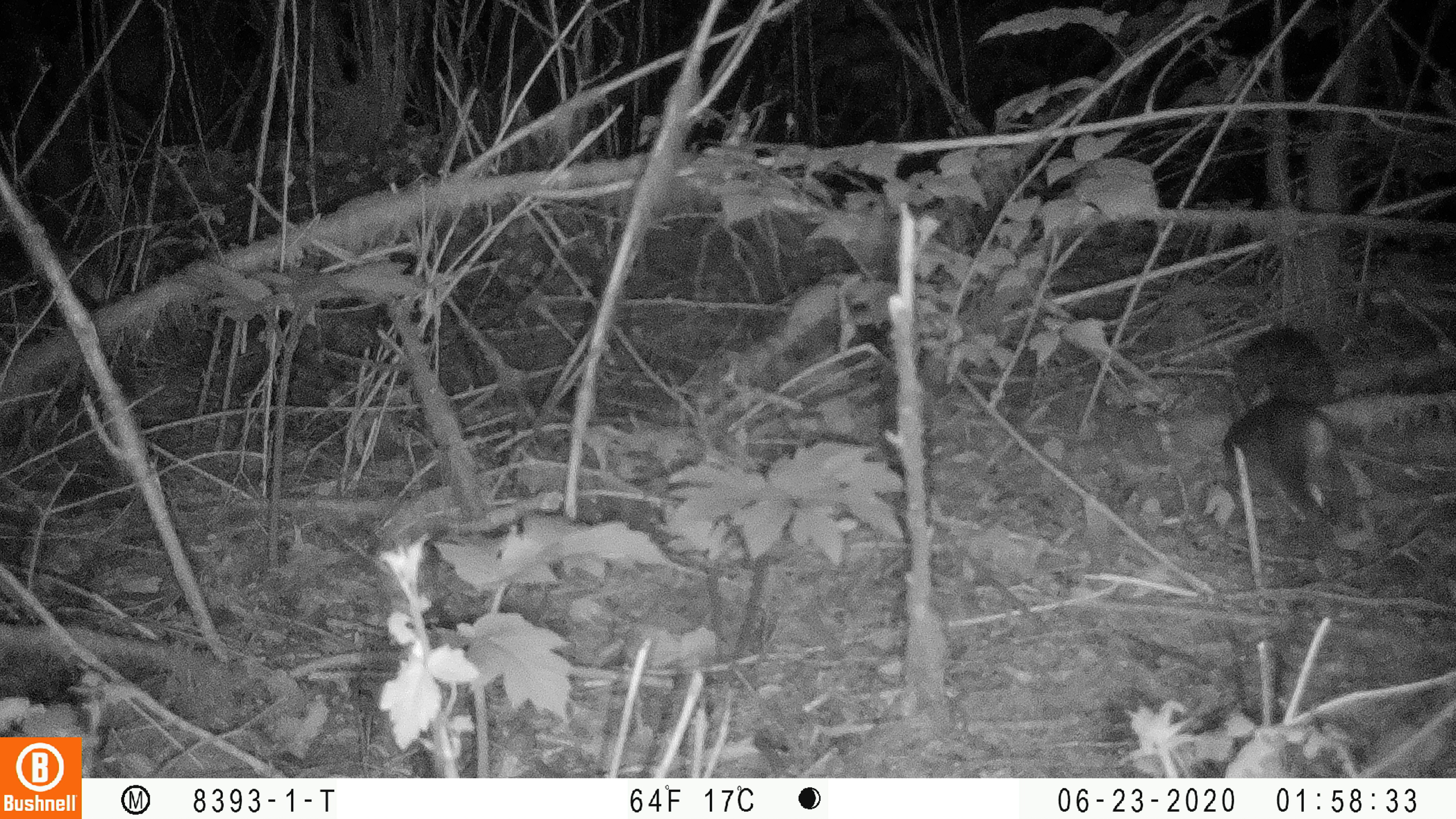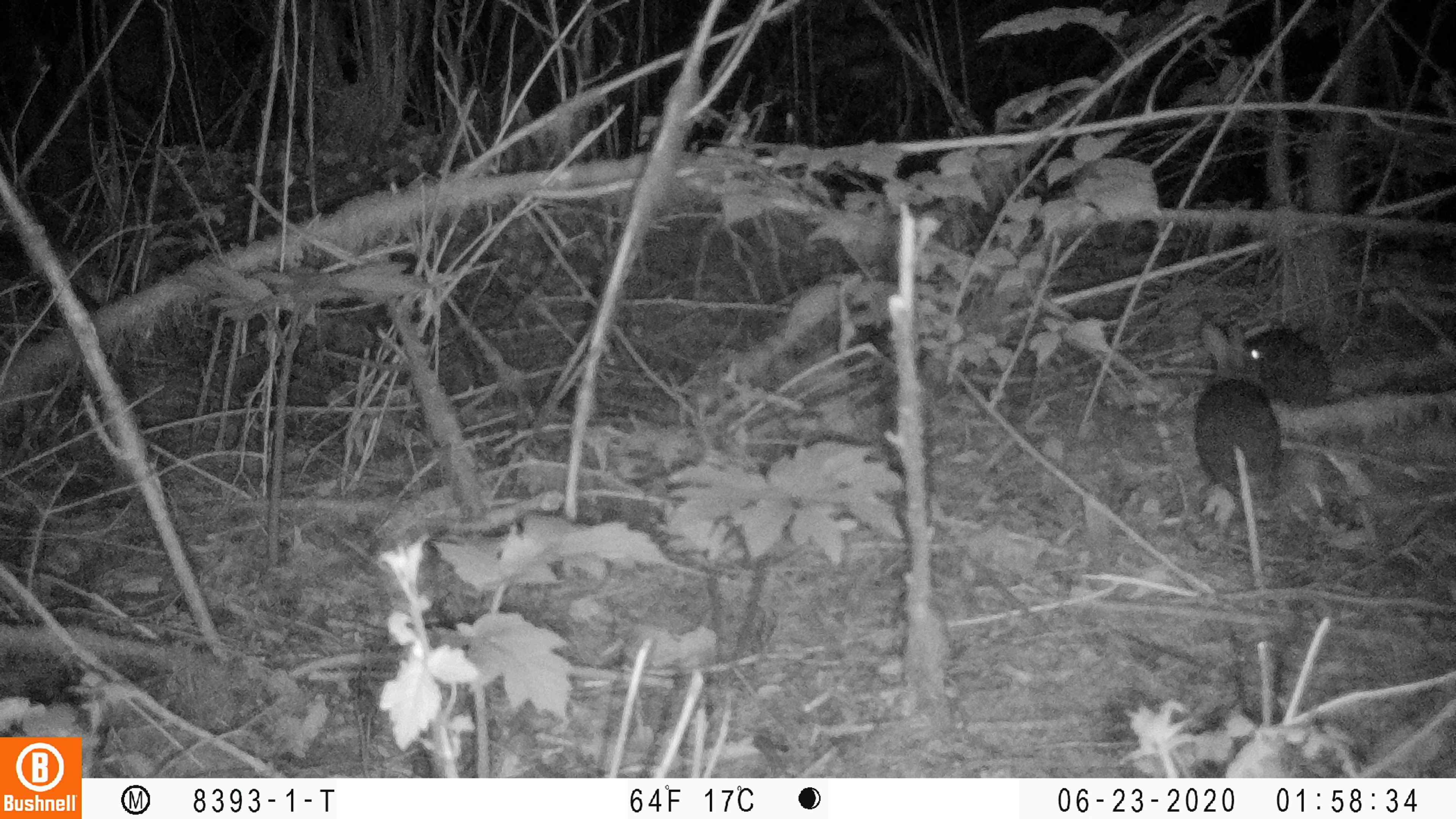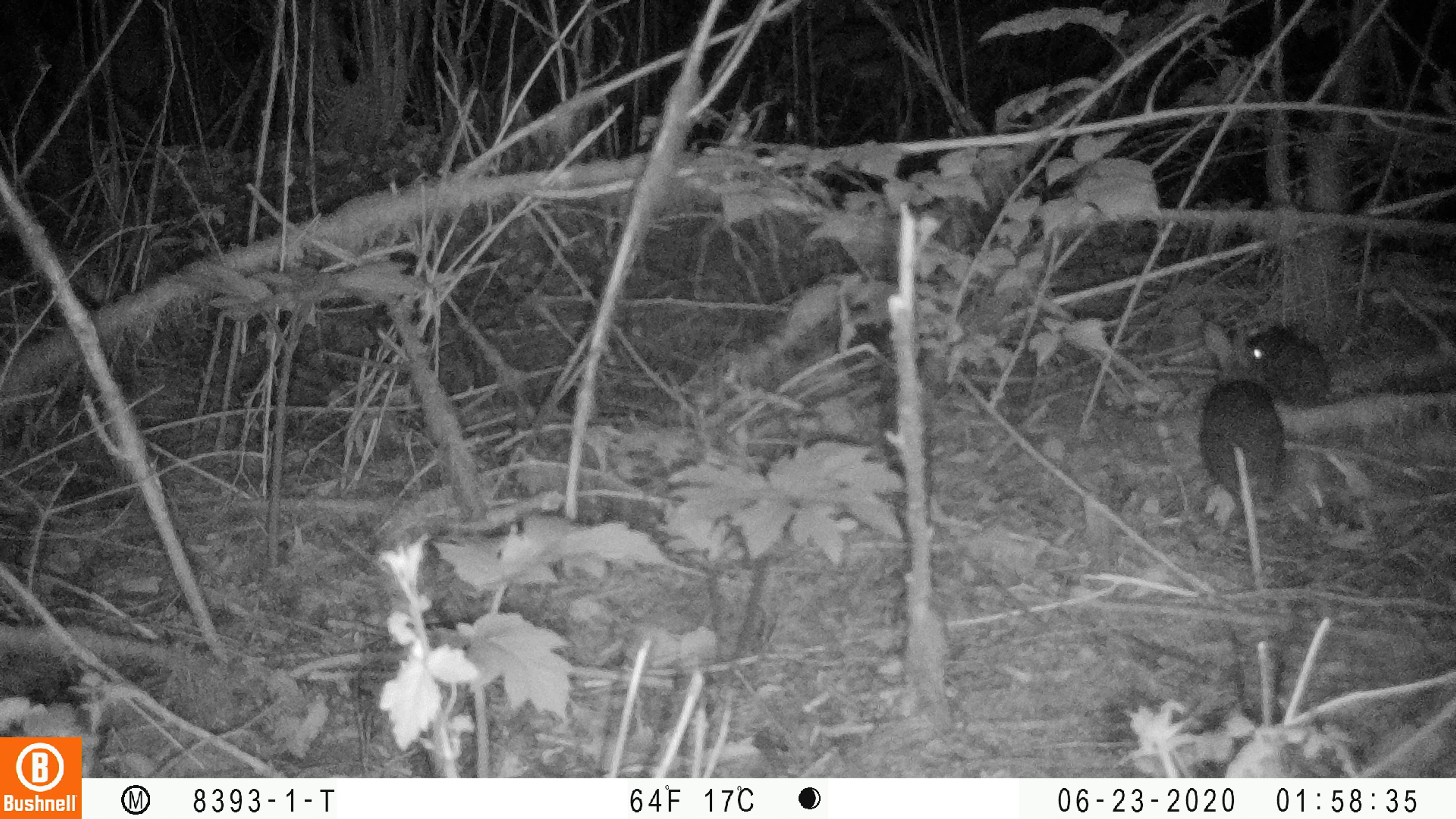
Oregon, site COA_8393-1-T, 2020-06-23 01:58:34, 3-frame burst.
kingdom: Animalia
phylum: Chordata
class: Mammalia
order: Lagomorpha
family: Leporidae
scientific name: Leporidae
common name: hares and rabbits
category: leporidae family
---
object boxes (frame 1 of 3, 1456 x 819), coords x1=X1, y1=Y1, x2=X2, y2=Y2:
leporidae family: x1=1220, y1=382, x2=1365, y2=538; x1=1229, y1=321, x2=1335, y2=376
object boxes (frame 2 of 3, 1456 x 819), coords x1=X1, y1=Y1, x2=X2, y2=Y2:
leporidae family: x1=1192, y1=314, x2=1284, y2=501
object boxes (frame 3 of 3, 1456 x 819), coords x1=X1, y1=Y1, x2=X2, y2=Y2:
leporidae family: x1=1196, y1=318, x2=1277, y2=504; x1=1266, y1=313, x2=1334, y2=400